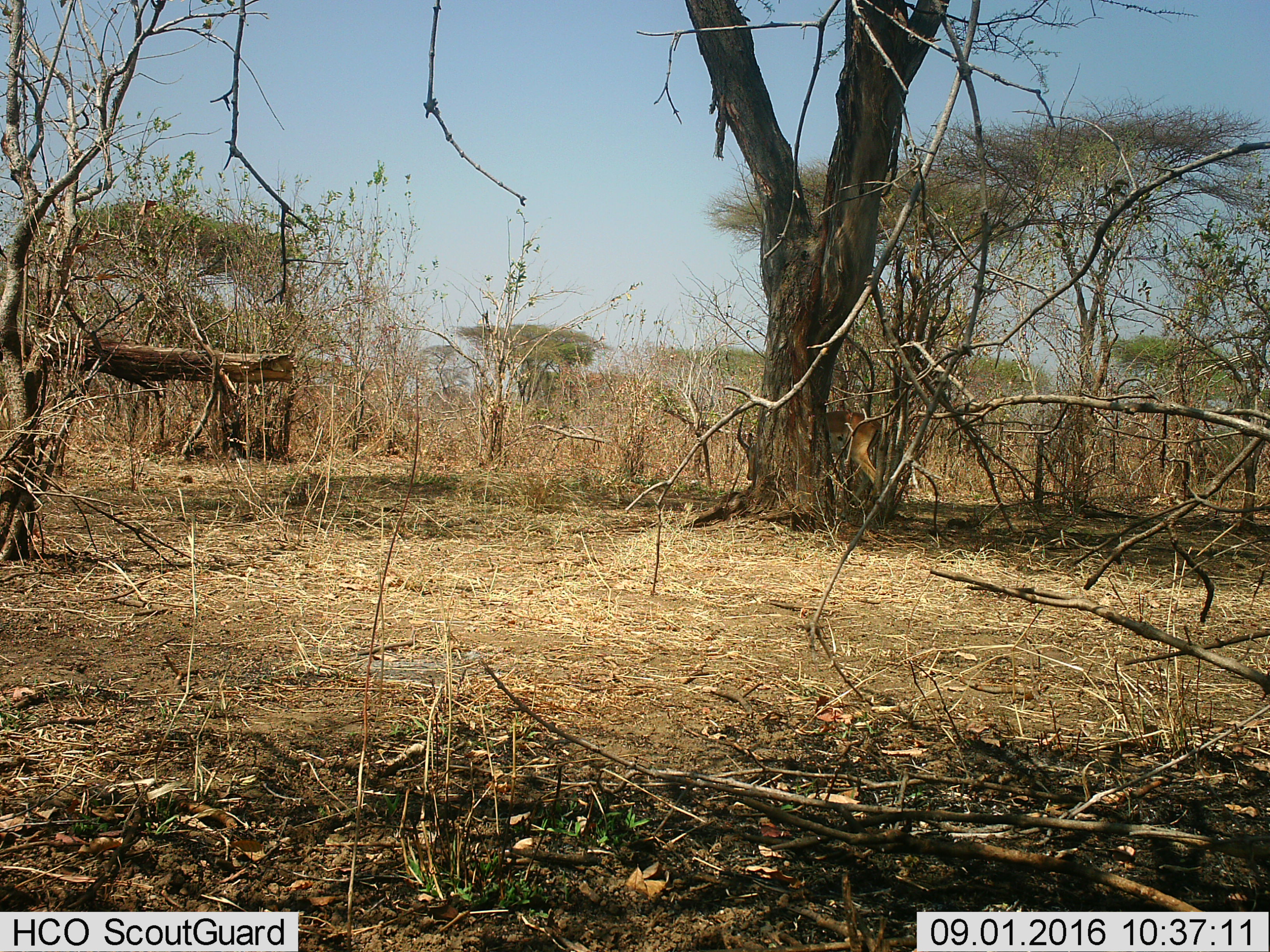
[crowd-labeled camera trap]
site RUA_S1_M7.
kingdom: Animalia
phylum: Chordata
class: Mammalia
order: Artiodactyla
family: Bovidae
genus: Aepyceros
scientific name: Aepyceros melampus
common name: impala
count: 1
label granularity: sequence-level